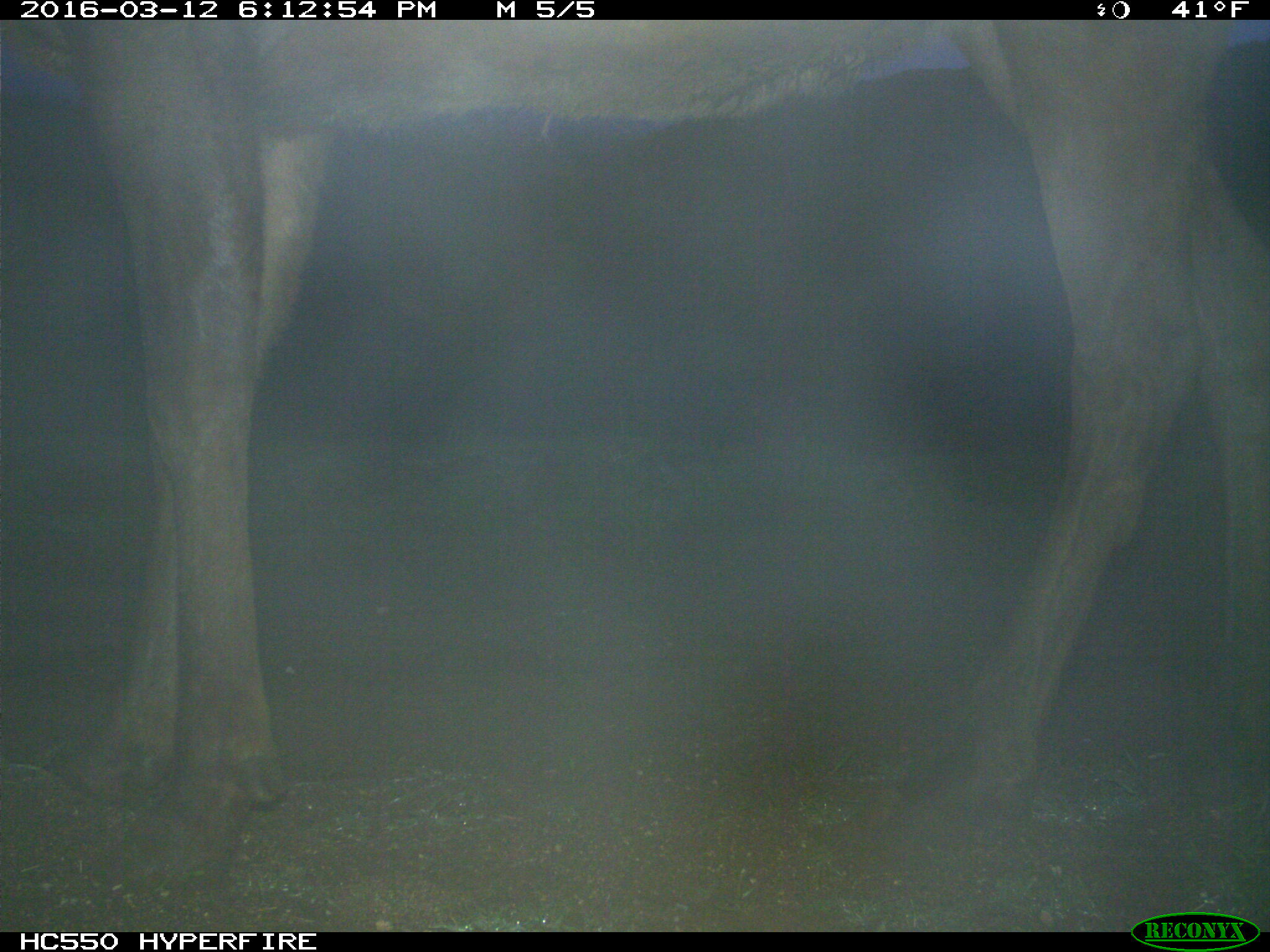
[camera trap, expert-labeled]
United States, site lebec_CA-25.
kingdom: Animalia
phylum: Chordata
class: Mammalia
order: Artiodactyla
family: Cervidae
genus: Cervus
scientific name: Cervus canadensis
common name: elk